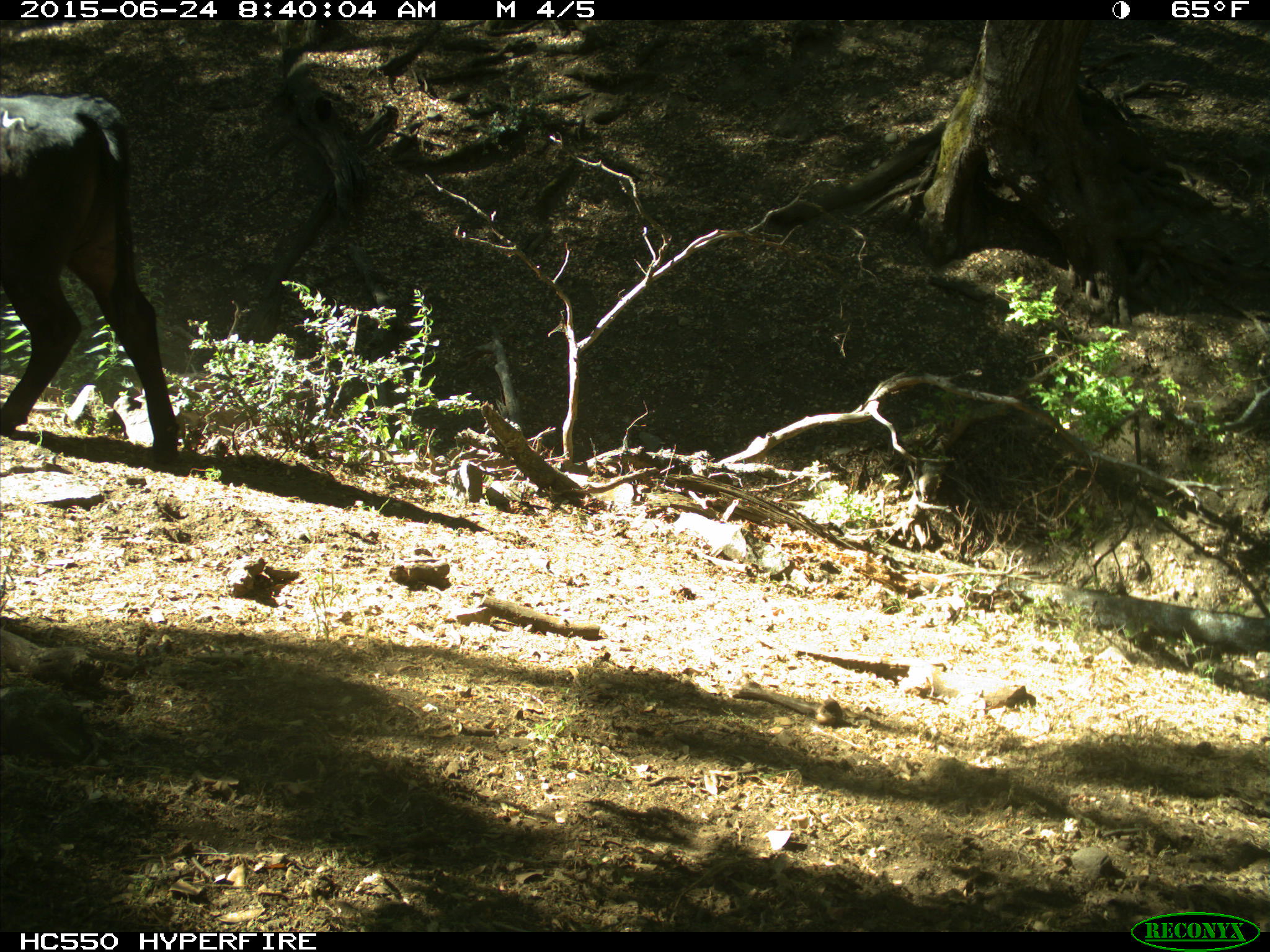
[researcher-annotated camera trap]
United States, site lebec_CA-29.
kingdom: Animalia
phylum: Chordata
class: Mammalia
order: Artiodactyla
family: Bovidae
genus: Bos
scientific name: Bos taurus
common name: domestic cow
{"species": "Bos taurus (domestic cow)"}